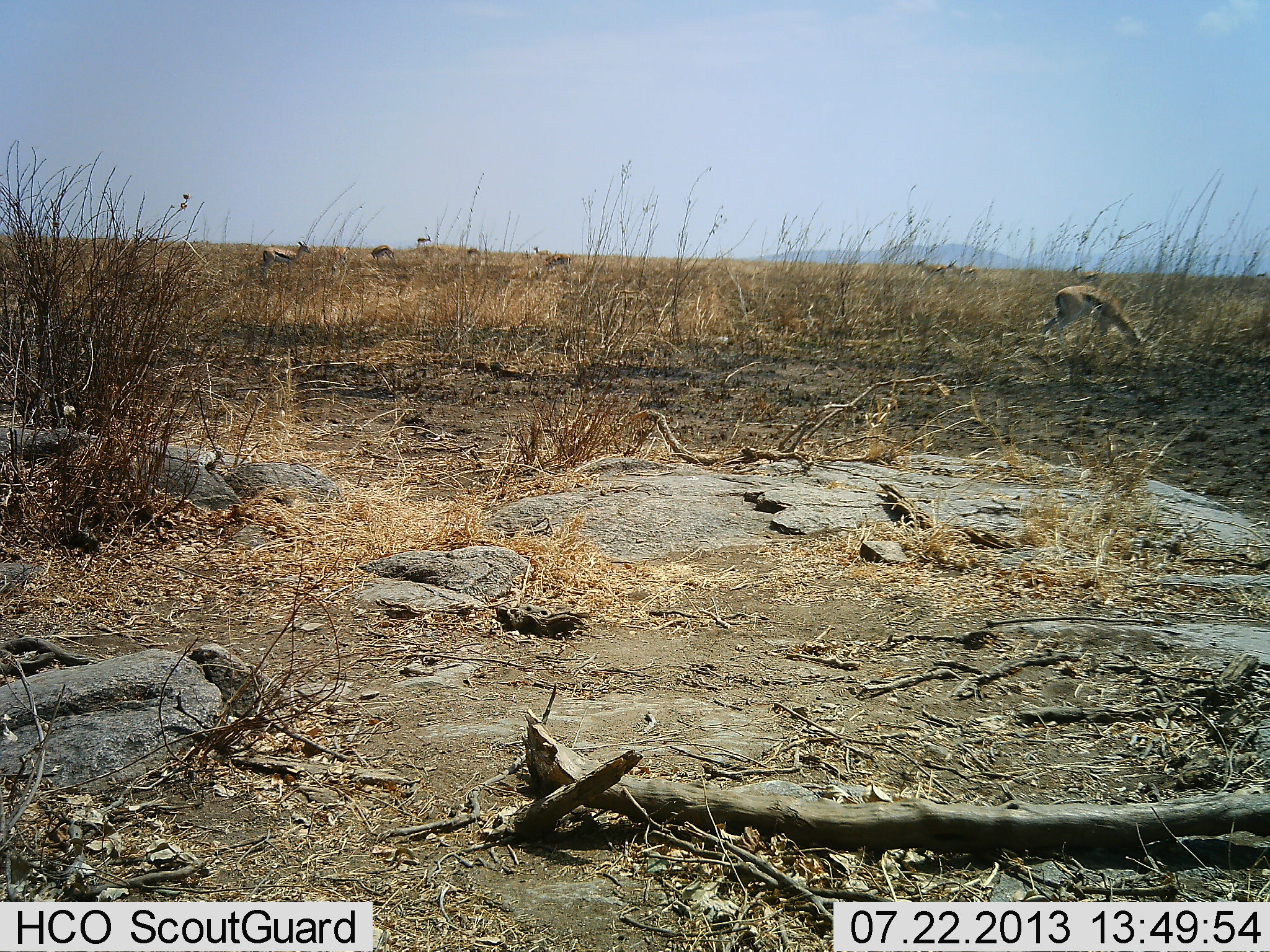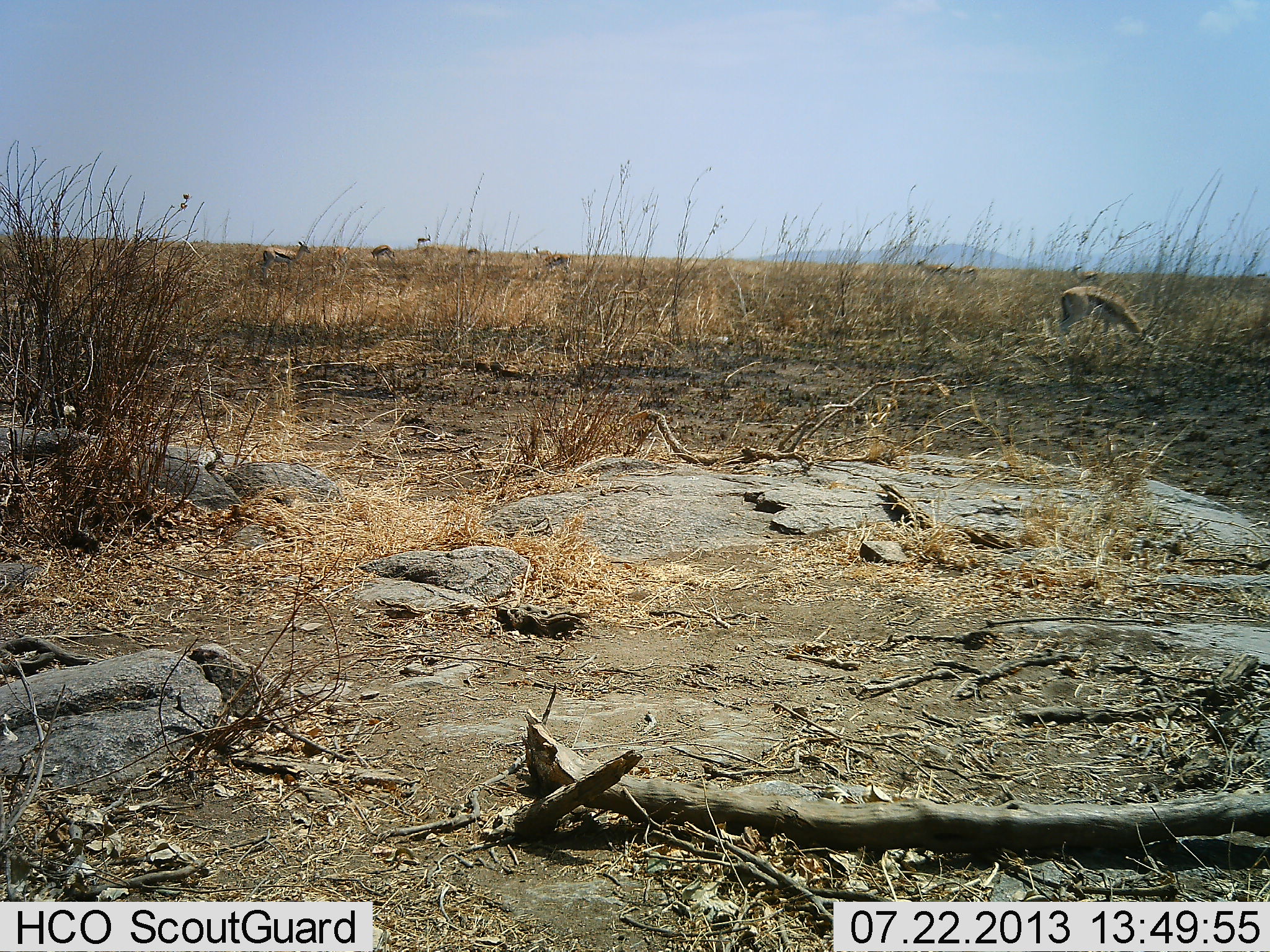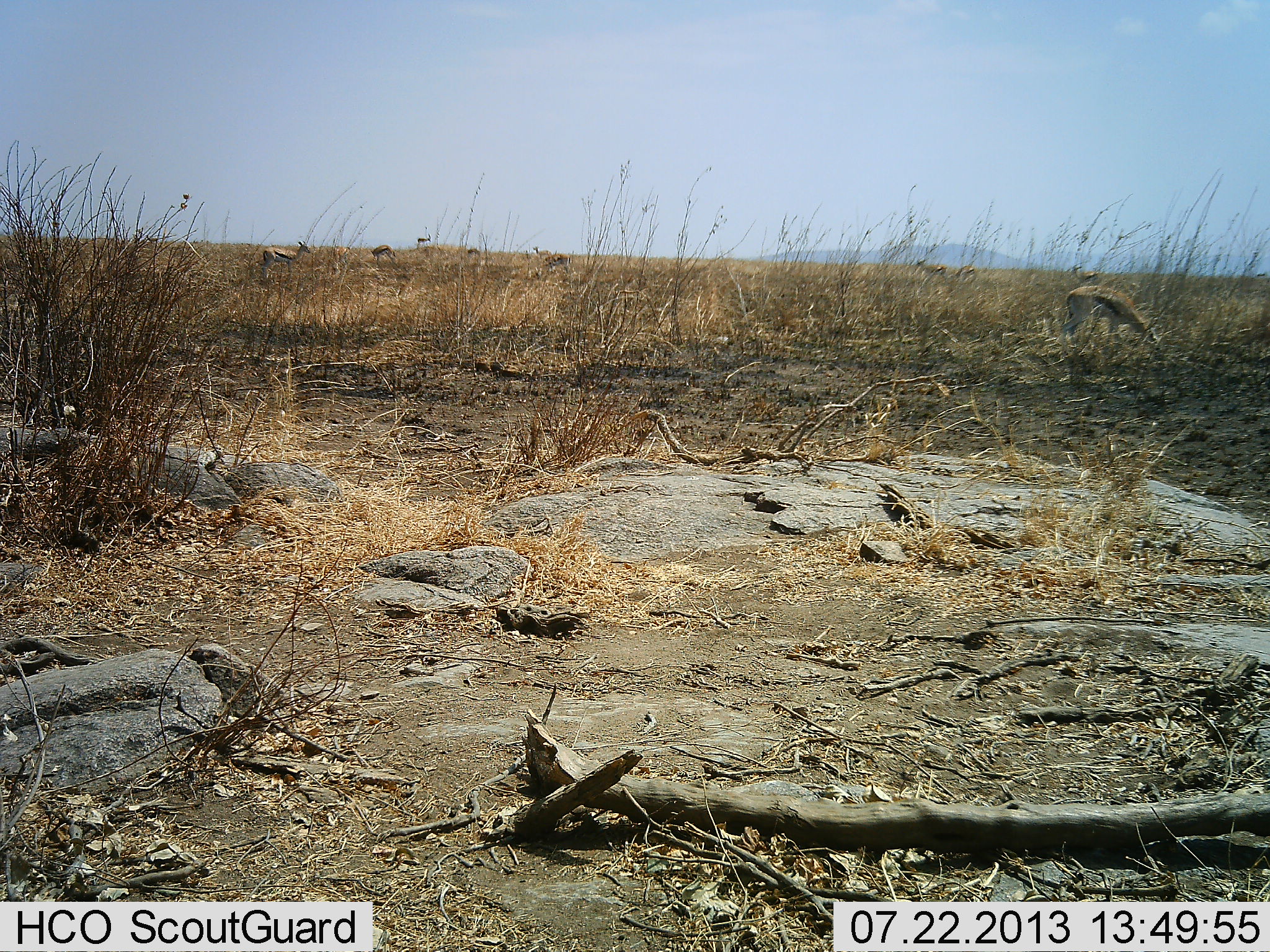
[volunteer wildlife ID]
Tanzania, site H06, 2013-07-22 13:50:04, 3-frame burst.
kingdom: Animalia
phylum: Chordata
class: Mammalia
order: Artiodactyla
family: Bovidae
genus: Eudorcas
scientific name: Eudorcas thomsonii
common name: thomson's gazelle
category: gazellethomsons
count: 8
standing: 67%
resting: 0%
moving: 22%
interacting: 0%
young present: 0%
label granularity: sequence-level